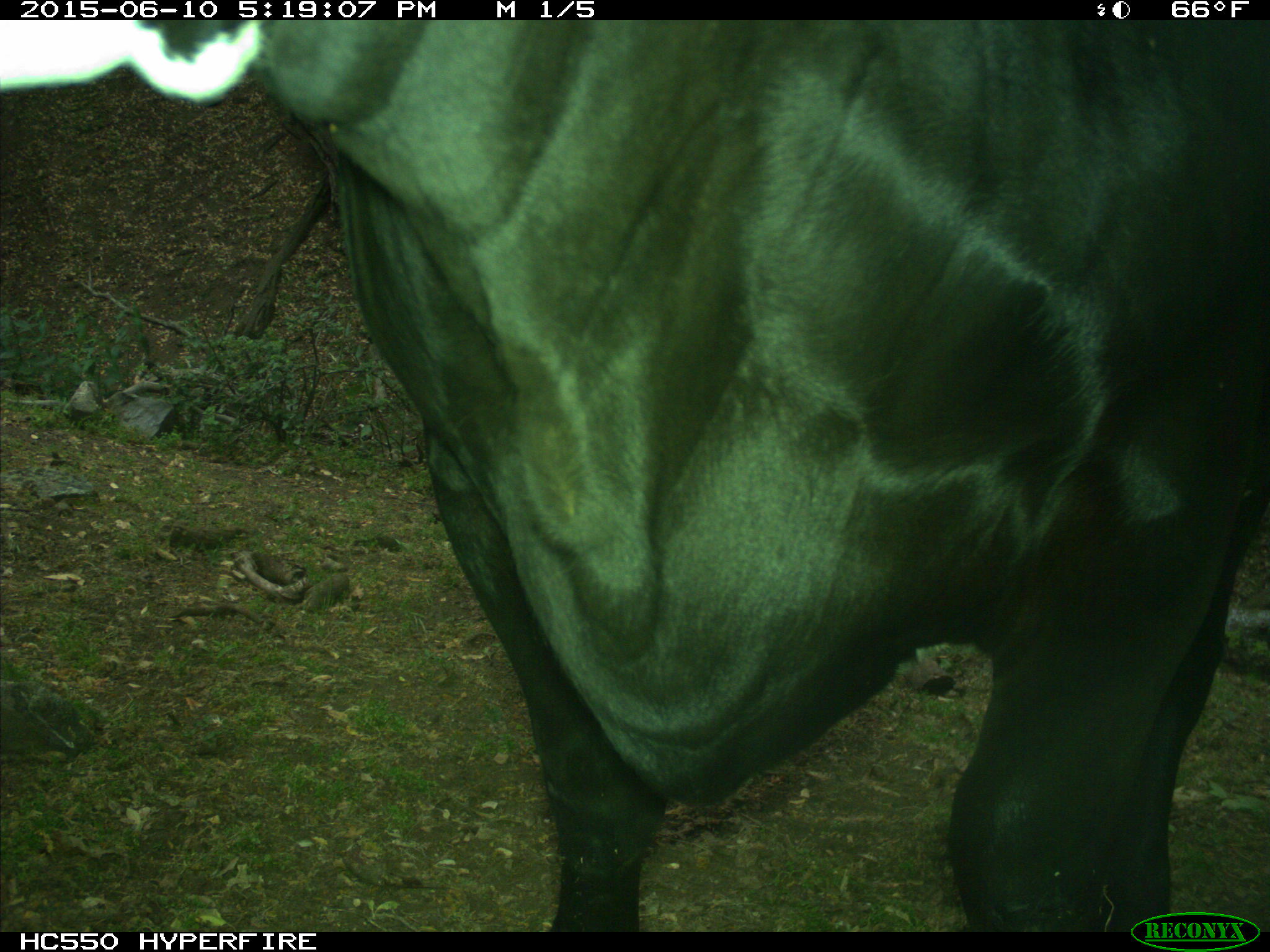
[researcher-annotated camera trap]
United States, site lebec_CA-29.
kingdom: Animalia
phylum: Chordata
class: Mammalia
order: Artiodactyla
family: Bovidae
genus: Bos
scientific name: Bos taurus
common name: domestic cow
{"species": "Bos taurus (domestic cow)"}